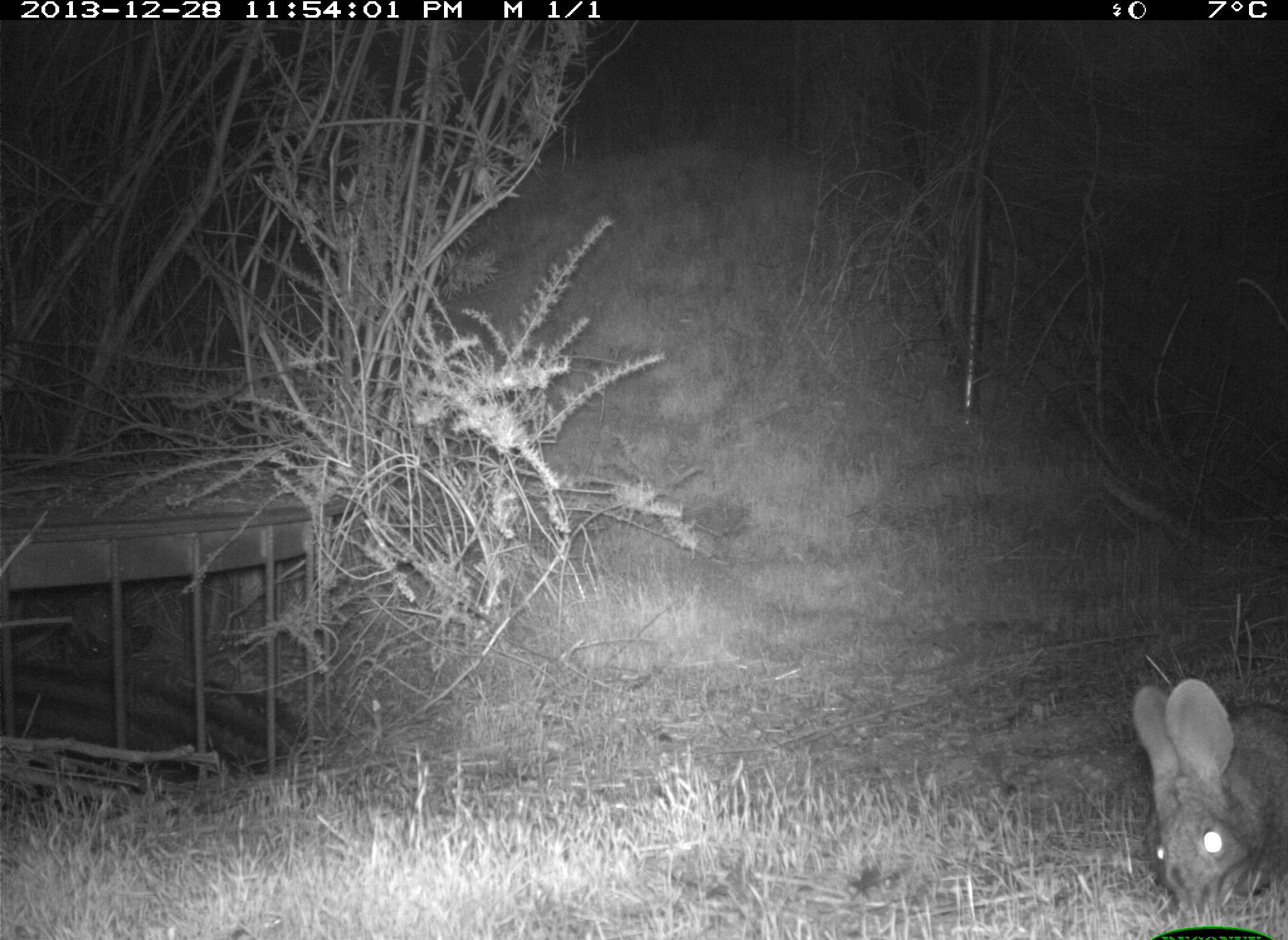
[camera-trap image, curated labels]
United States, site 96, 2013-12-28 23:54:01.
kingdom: Animalia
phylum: Chordata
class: Mammalia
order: Lagomorpha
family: Leporidae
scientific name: Leporidae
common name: rabbits and hares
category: rabbit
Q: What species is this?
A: Rabbit (rabbits and hares) (Leporidae).